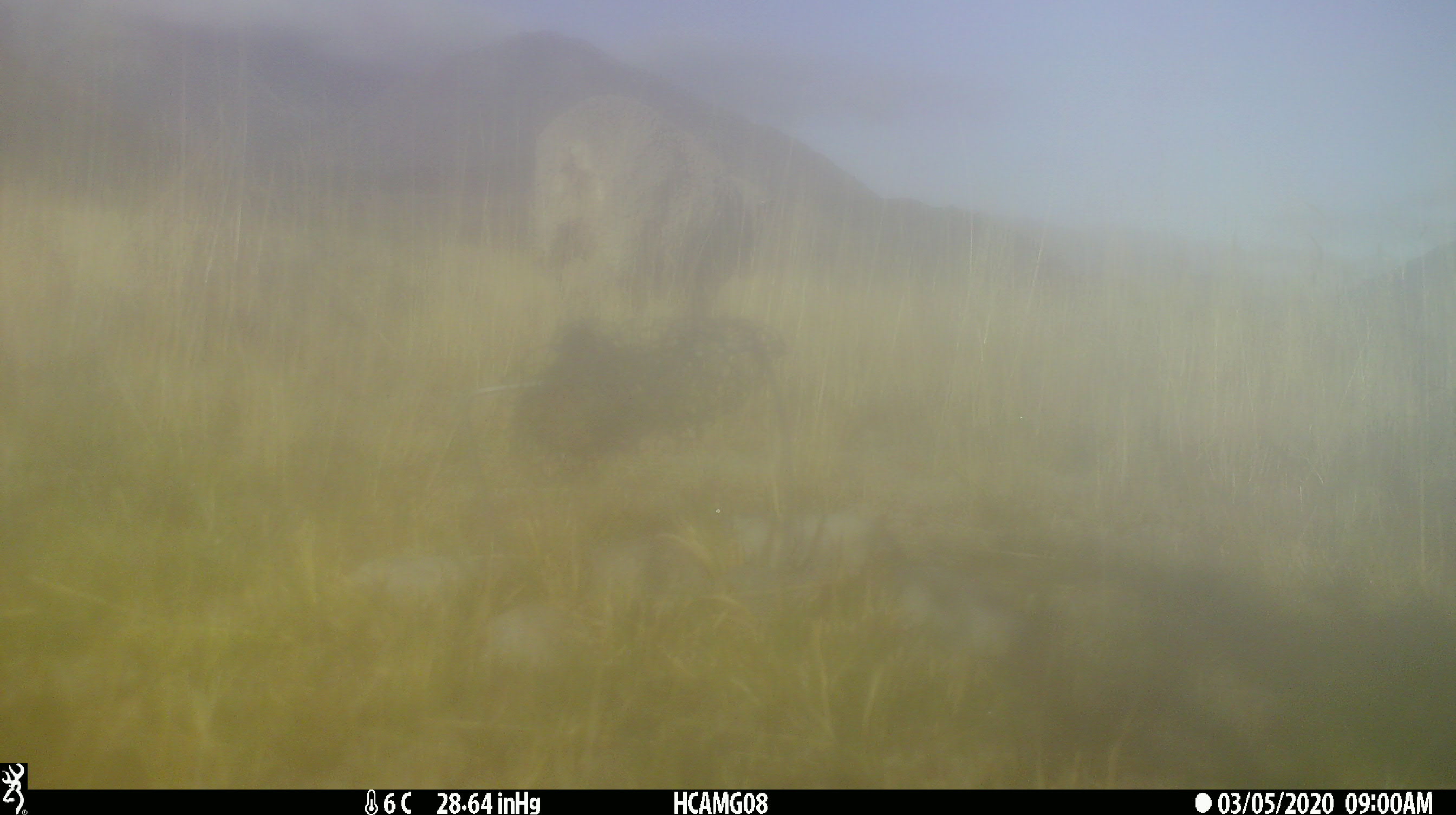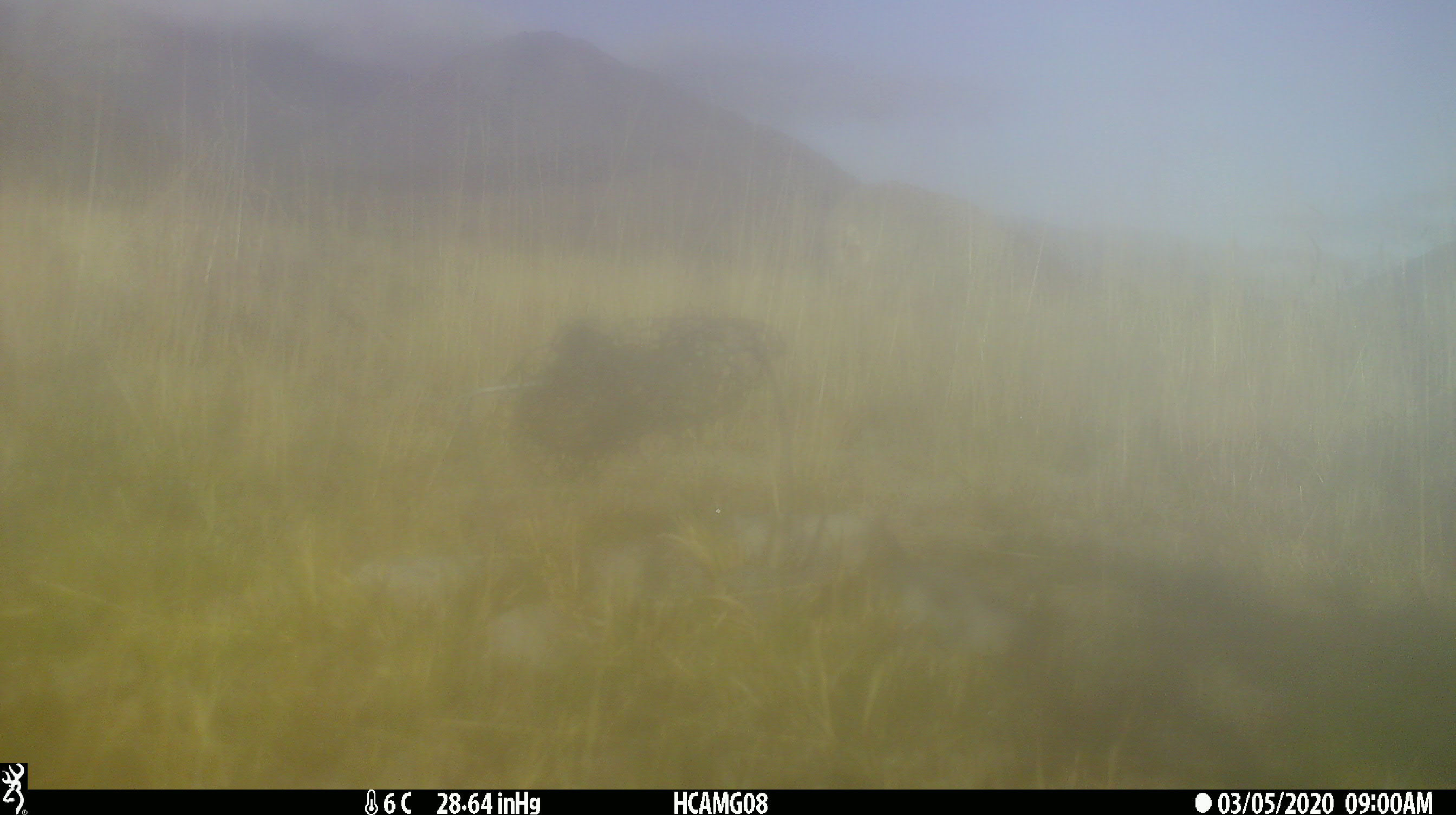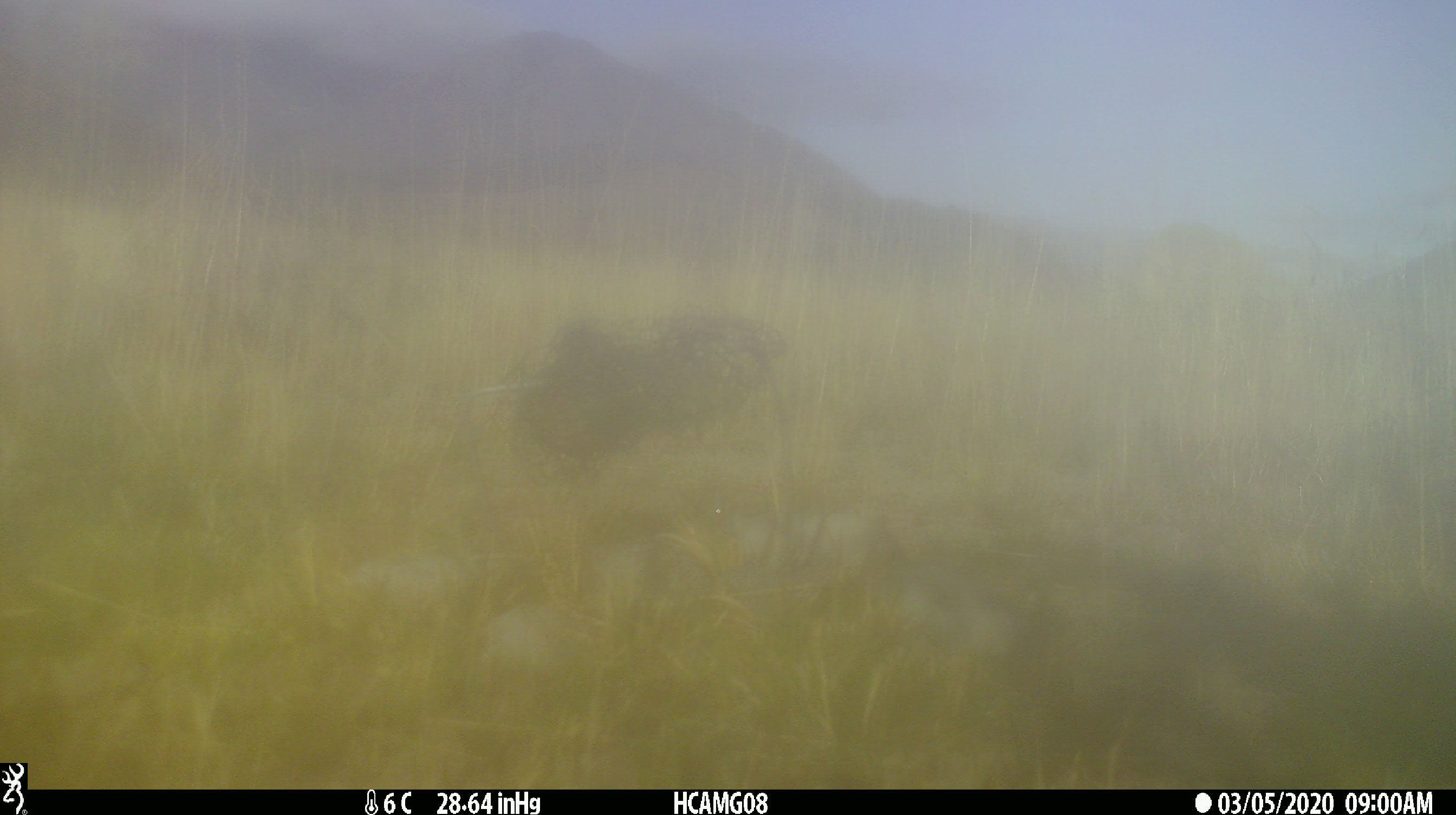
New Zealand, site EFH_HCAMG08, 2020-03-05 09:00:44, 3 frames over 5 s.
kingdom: Animalia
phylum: Chordata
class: Mammalia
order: Artiodactyla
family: Bovidae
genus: Ovis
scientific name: Ovis aries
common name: domestic sheep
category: sheep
Sheep (domestic sheep) (Ovis aries).